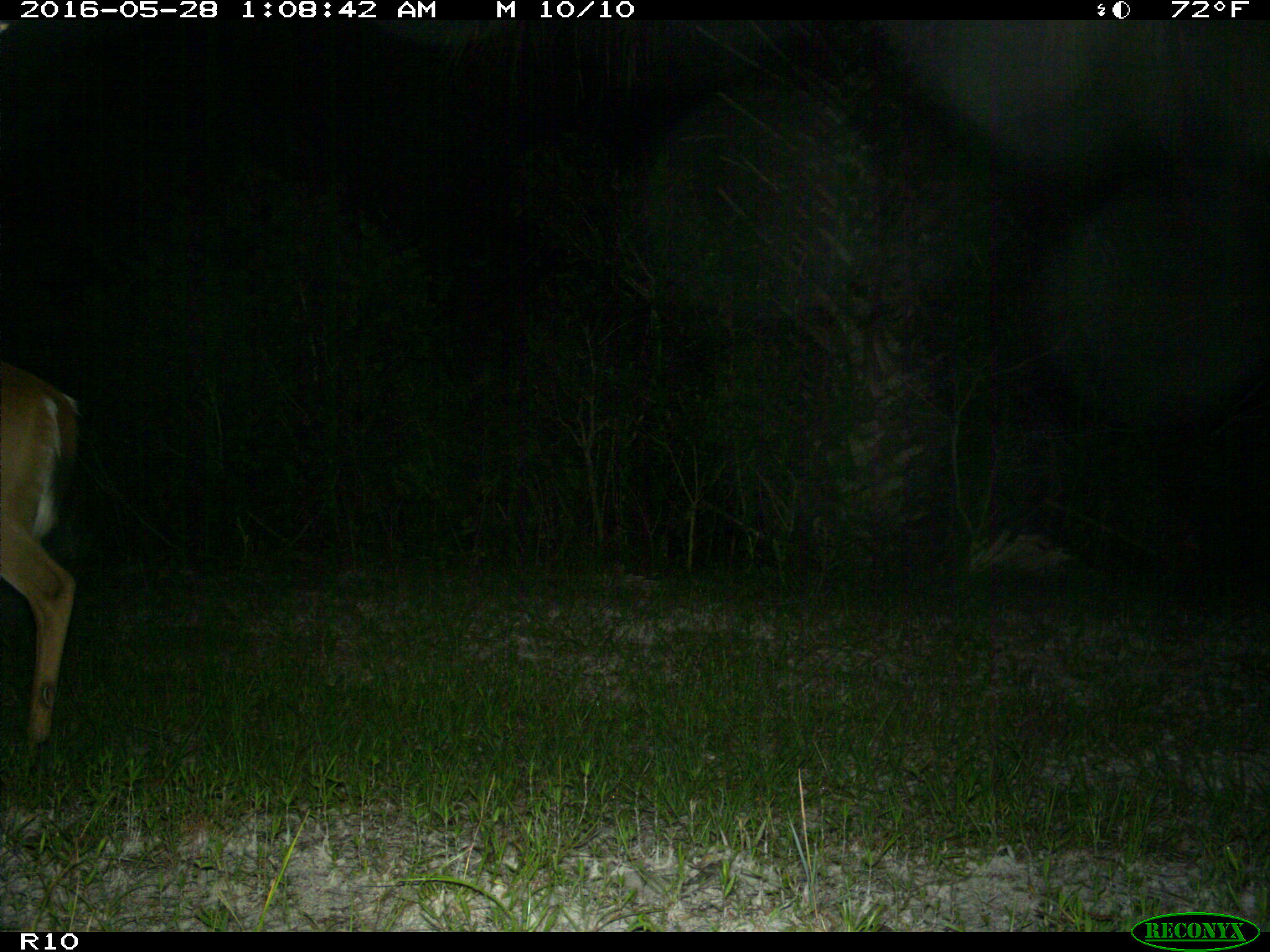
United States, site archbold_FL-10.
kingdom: Animalia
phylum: Chordata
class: Mammalia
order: Artiodactyla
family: Cervidae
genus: Odocoileus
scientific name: Odocoileus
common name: deer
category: unidentified deer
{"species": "unidentified deer (deer) (Odocoileus)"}